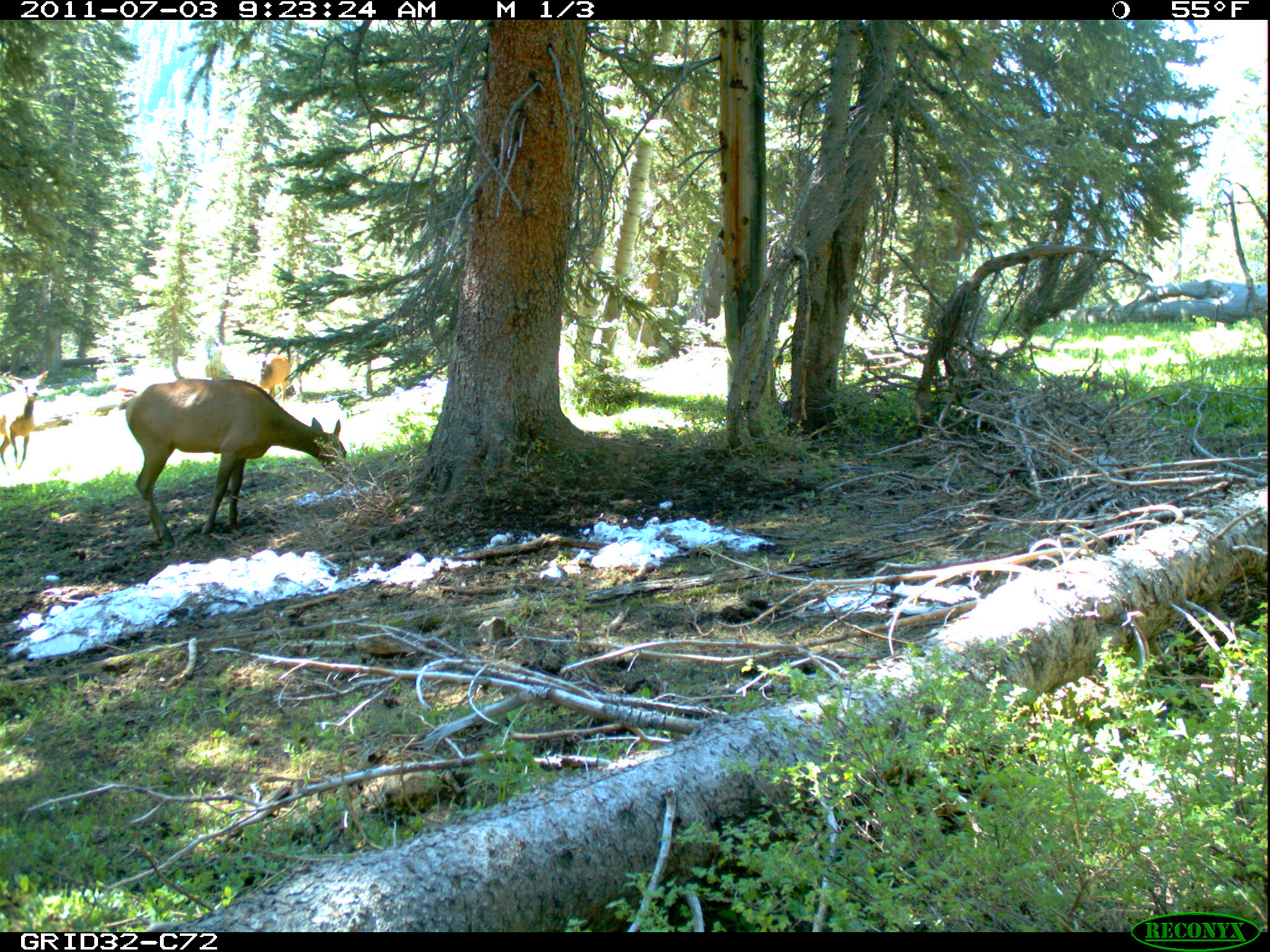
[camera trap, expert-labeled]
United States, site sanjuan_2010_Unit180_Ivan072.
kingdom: Animalia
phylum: Chordata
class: Mammalia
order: Artiodactyla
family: Cervidae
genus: Cervus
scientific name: Cervus elaphus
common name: red deer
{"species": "Cervus elaphus (red deer)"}